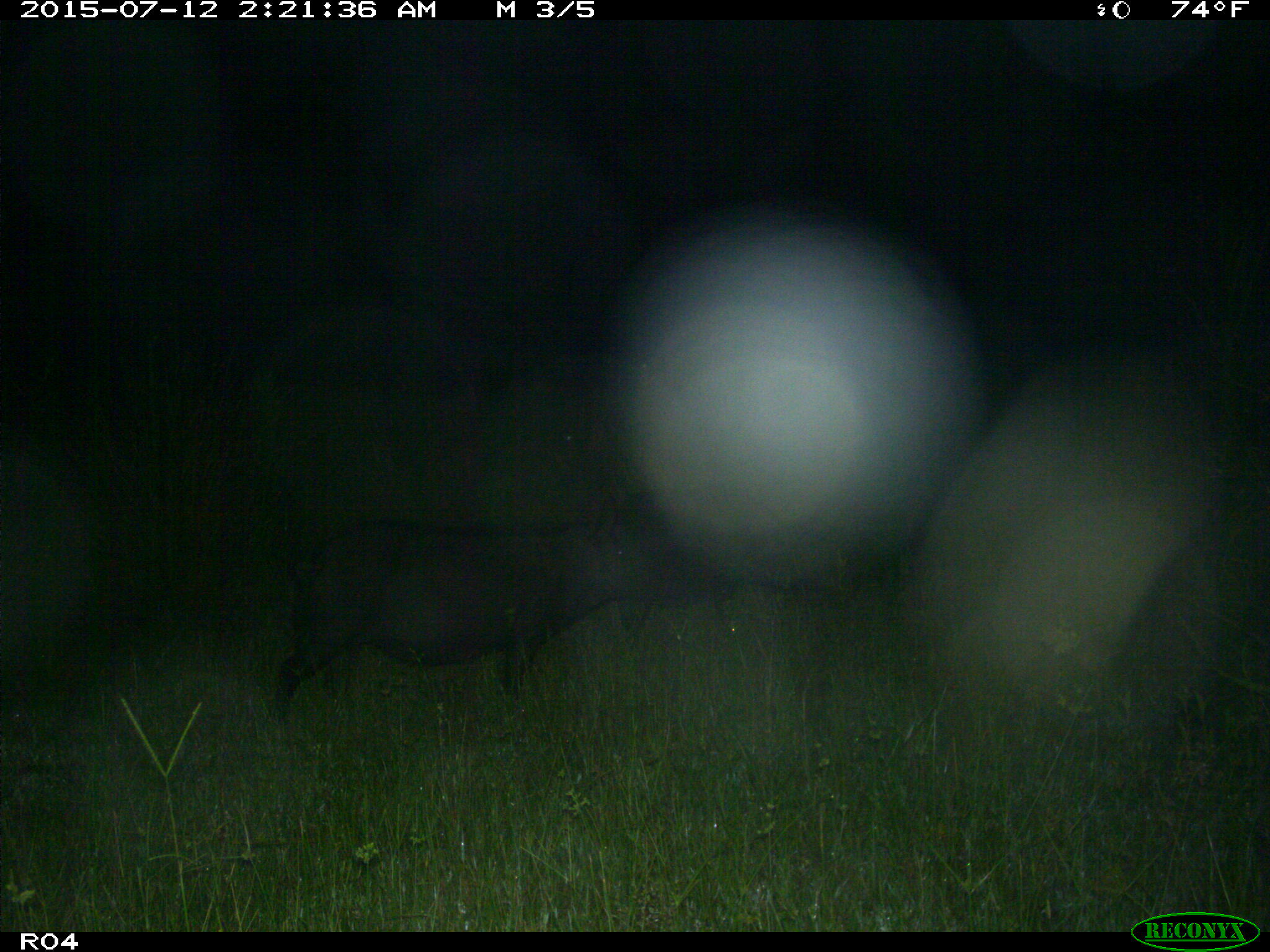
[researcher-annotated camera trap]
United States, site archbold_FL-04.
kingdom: Animalia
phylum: Chordata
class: Mammalia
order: Artiodactyla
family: Suidae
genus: Sus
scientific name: Sus scrofa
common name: wild boar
Sus scrofa (wild boar).